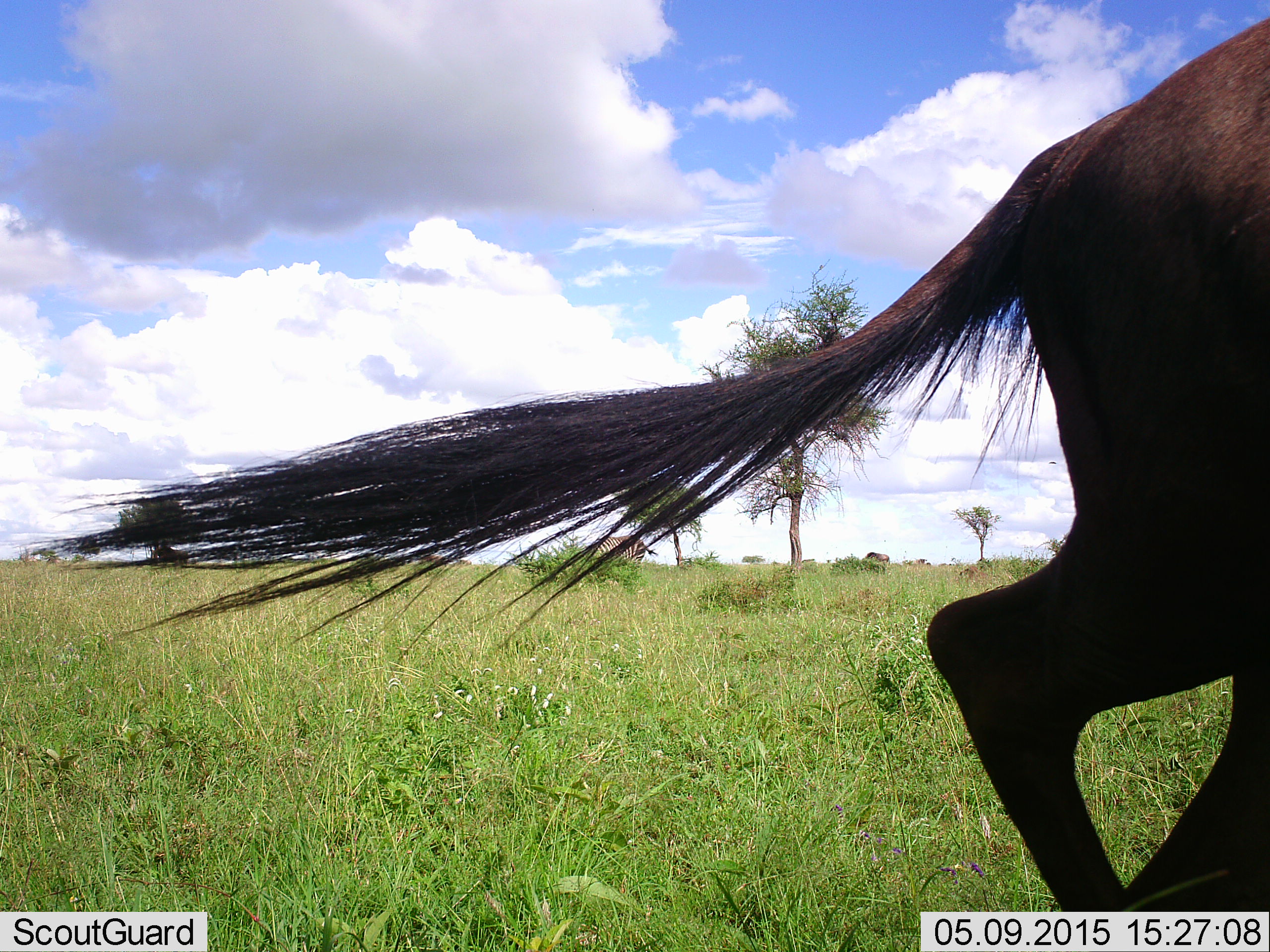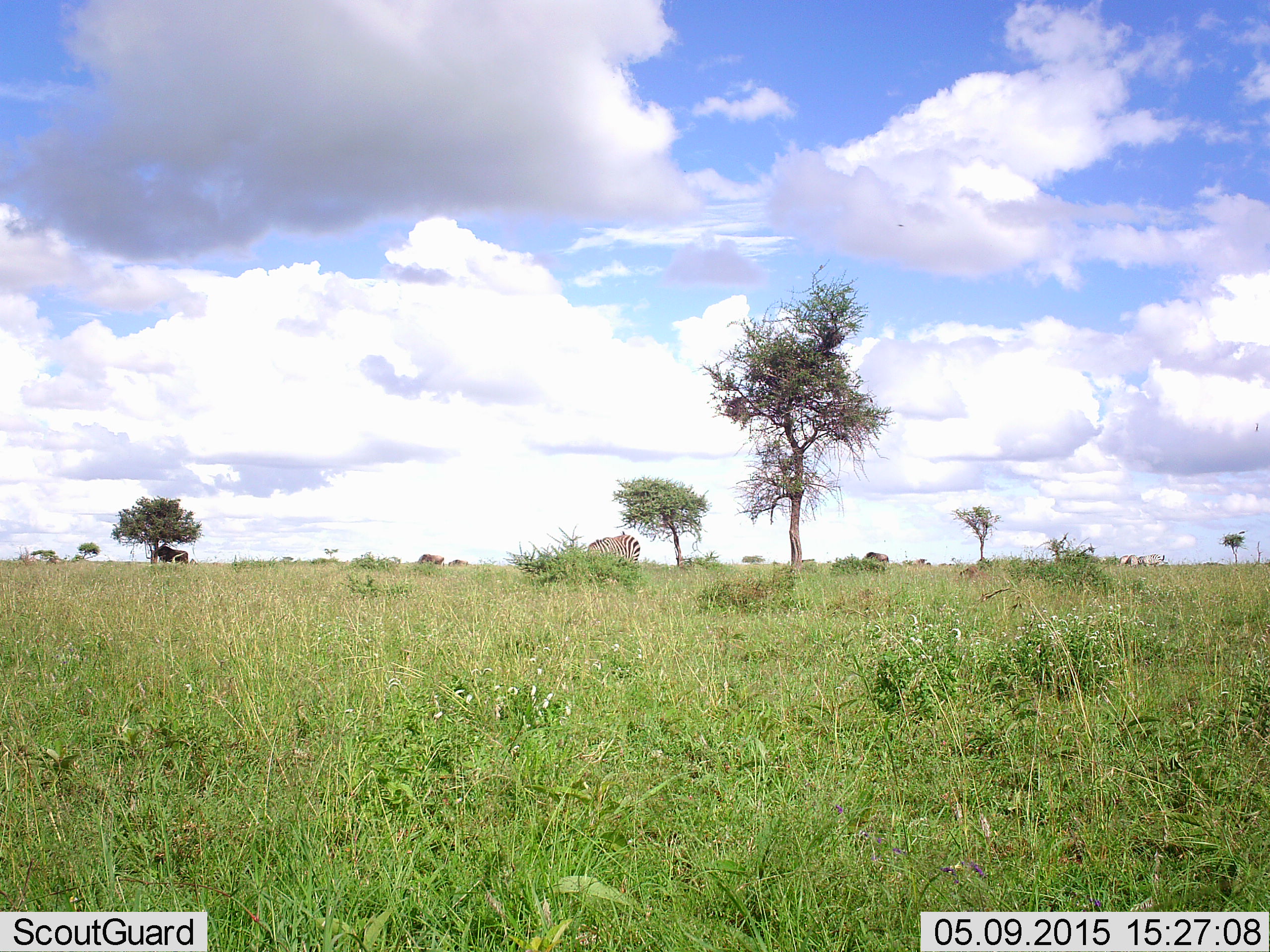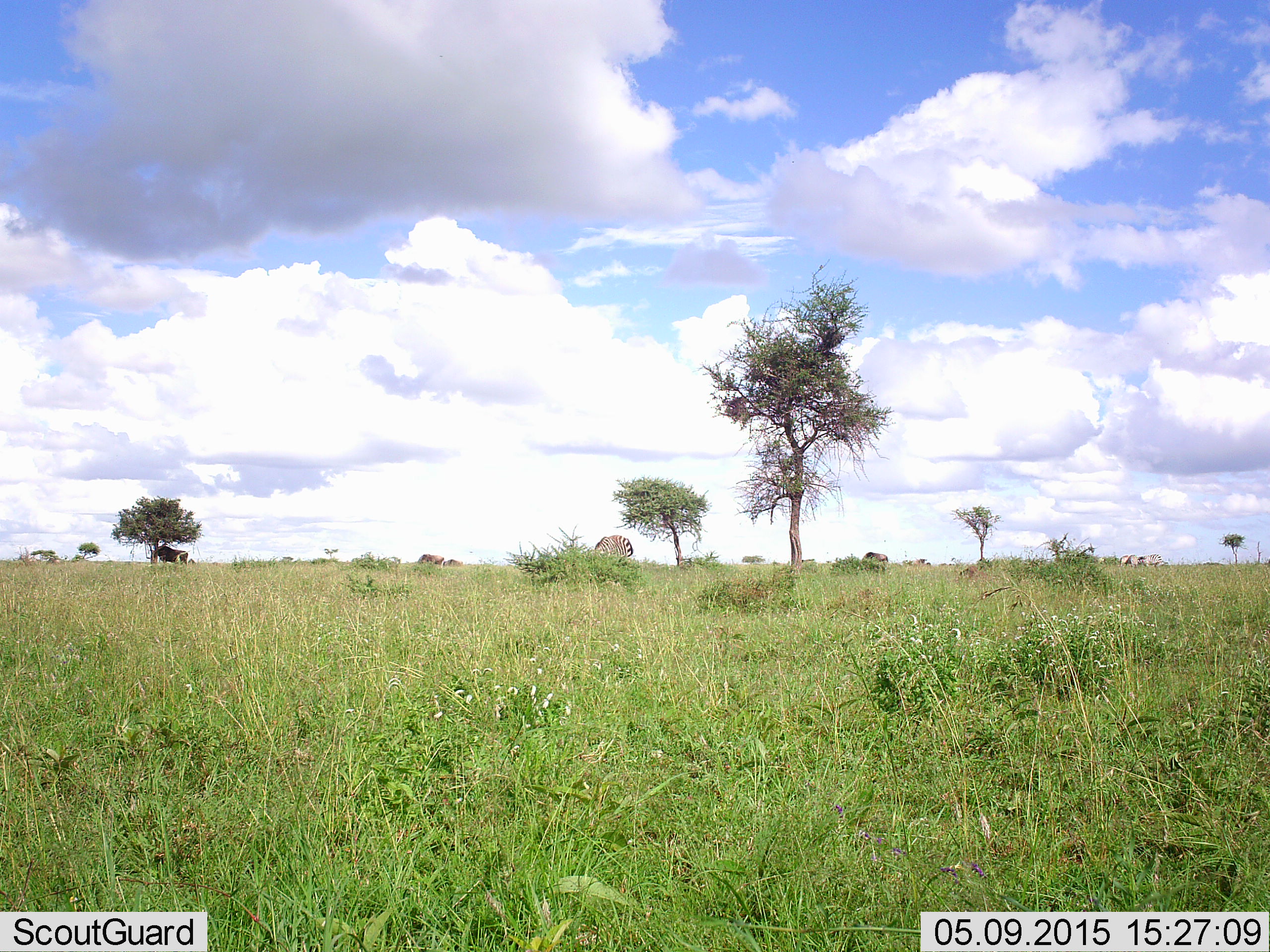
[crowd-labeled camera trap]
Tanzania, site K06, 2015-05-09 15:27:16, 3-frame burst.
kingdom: Animalia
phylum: Chordata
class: Mammalia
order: Artiodactyla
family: Bovidae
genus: Connochaetes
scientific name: Connochaetes taurinus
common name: blue wildebeest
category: wildebeest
Wildebeest (blue wildebeest) (Connochaetes taurinus), count 2. Behavior (volunteer vote fractions): standing 60%, resting 0%, moving 87%, interacting 0%. Young present (vote fraction): 0%. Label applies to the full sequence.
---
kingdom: Animalia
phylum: Chordata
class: Mammalia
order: Perissodactyla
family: Equidae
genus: Equus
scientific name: Equus quagga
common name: plains zebra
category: zebra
Zebra (plains zebra) (Equus quagga), count 2. Behavior (volunteer vote fractions): standing 60%, resting 0%, moving 13%, interacting 0%. Young present (vote fraction): 0%. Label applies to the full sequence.